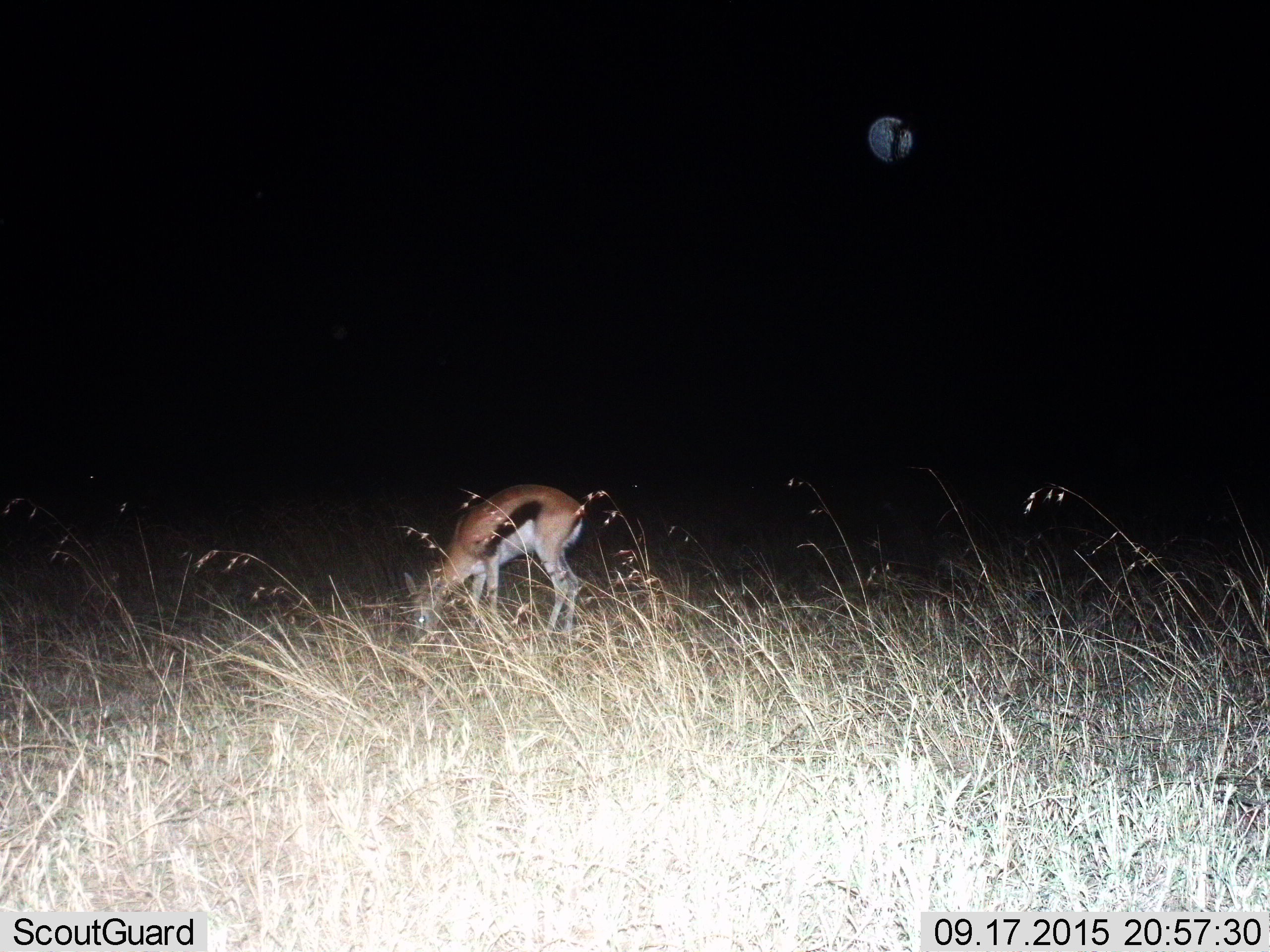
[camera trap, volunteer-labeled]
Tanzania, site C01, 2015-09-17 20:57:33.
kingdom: Animalia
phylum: Chordata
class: Mammalia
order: Artiodactyla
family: Bovidae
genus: Eudorcas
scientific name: Eudorcas thomsonii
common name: thomson's gazelle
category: gazellethomsons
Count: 1.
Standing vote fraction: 16%.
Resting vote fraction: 0%.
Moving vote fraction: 0%.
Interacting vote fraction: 0%.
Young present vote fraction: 0%.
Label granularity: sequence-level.